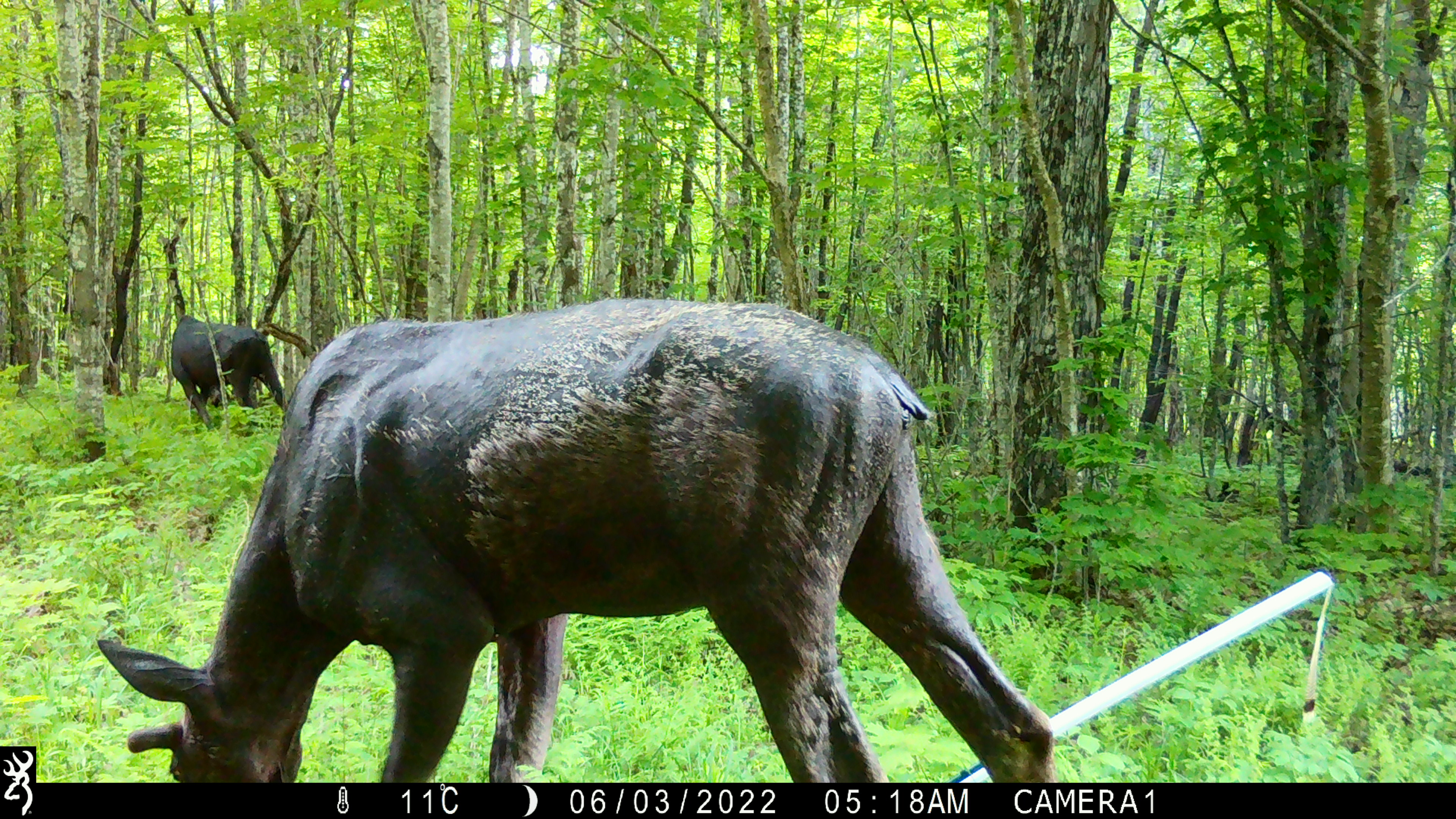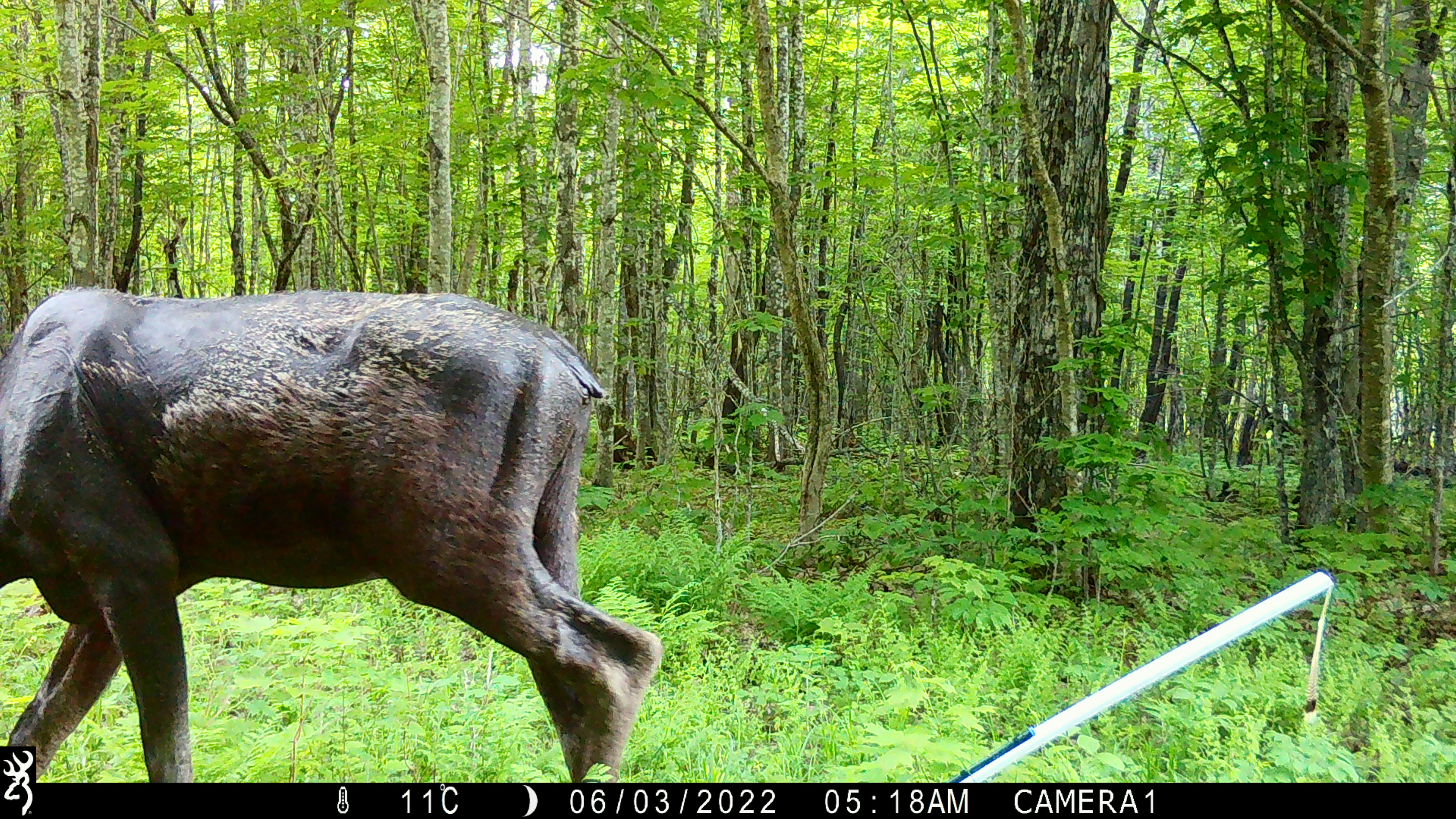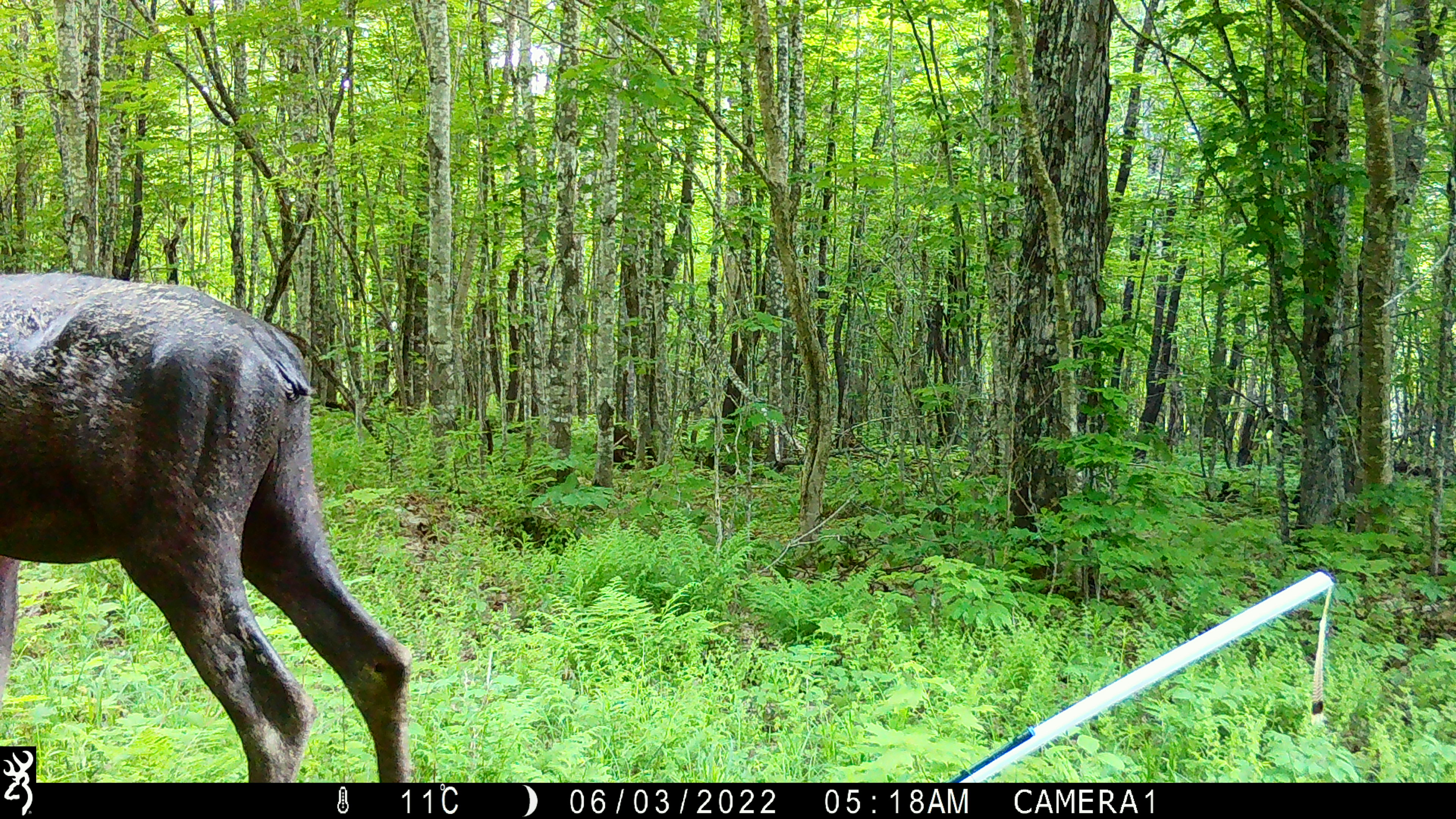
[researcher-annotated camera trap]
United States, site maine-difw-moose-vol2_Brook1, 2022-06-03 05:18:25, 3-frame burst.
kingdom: Animalia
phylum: Chordata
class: Mammalia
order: Artiodactyla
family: Cervidae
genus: Alces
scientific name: Alces alces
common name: moose